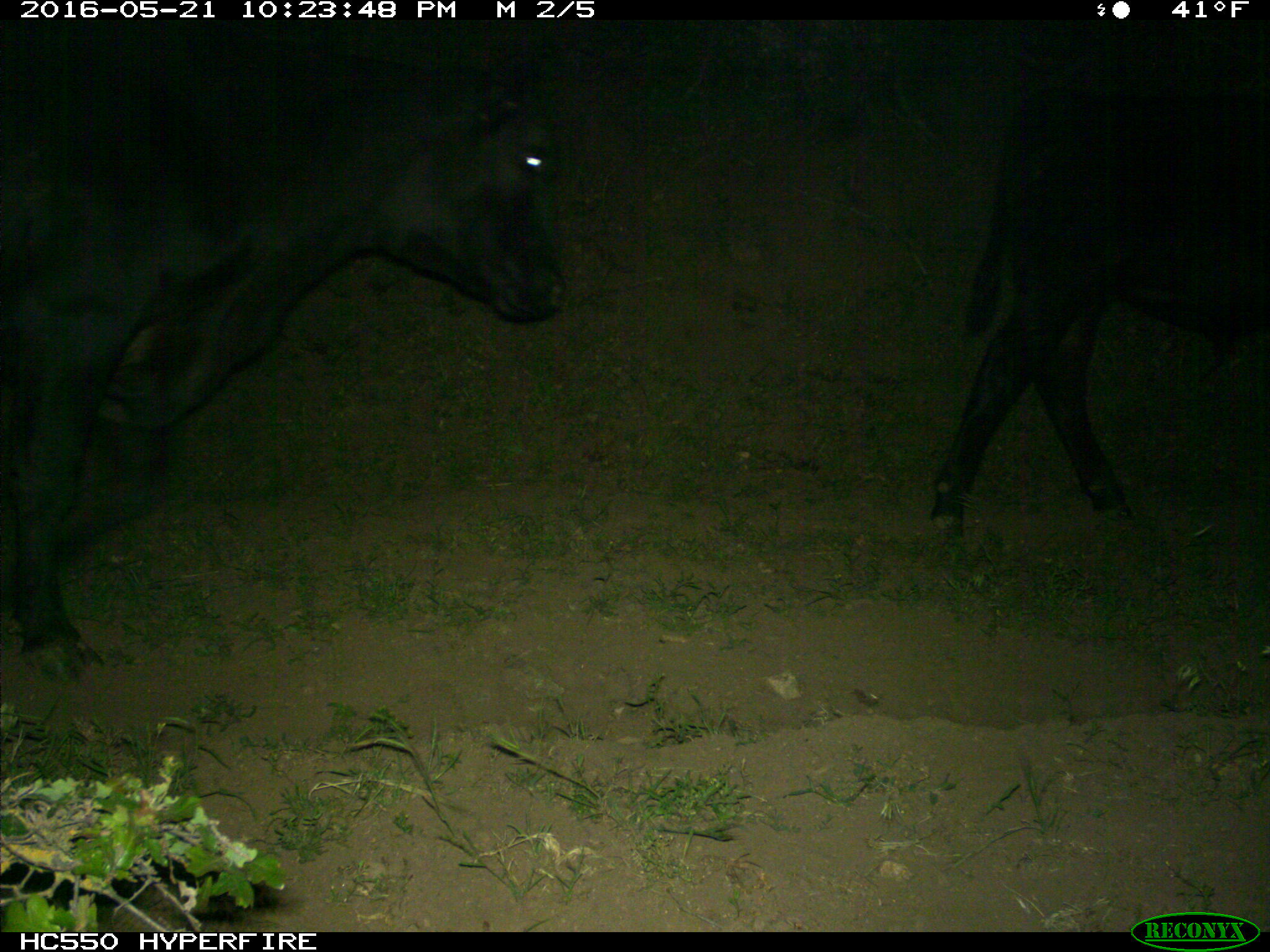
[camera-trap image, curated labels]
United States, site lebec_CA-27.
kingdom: Animalia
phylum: Chordata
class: Mammalia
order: Artiodactyla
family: Bovidae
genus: Bos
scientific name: Bos taurus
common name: domestic cow